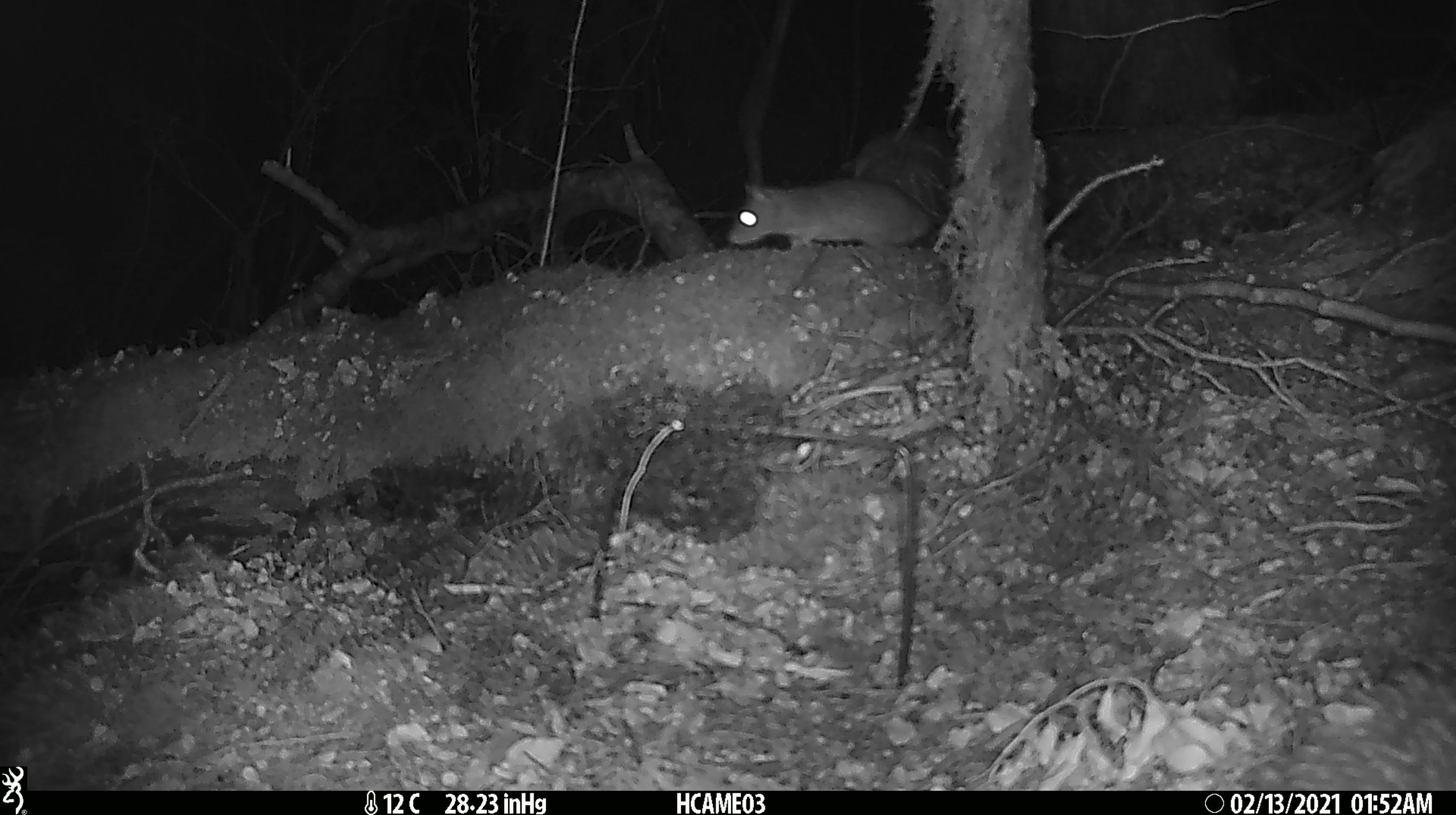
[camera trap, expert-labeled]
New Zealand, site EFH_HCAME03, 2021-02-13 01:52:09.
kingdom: Animalia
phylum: Chordata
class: Mammalia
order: Rodentia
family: Muridae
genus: Rattus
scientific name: Rattus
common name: rat